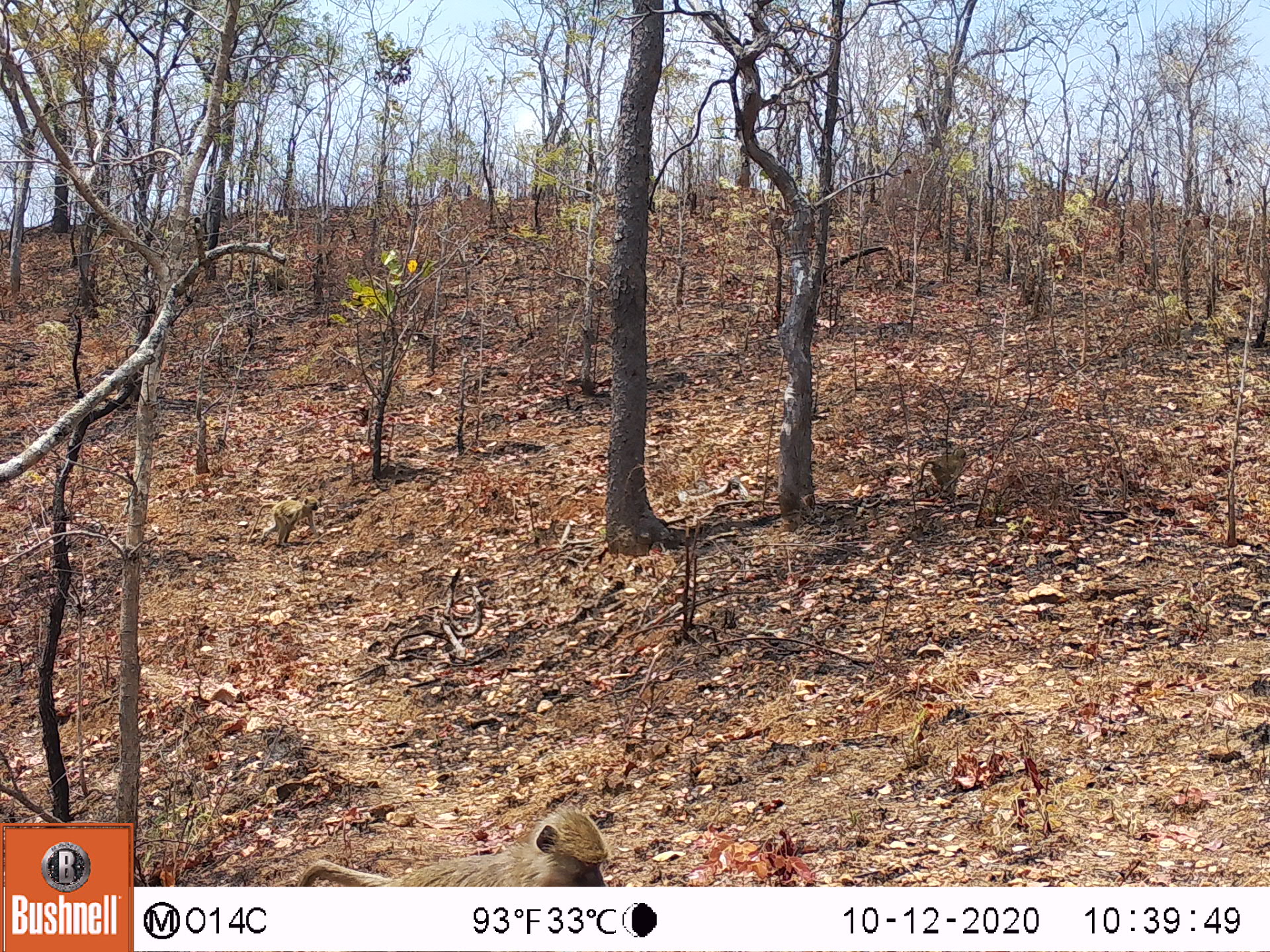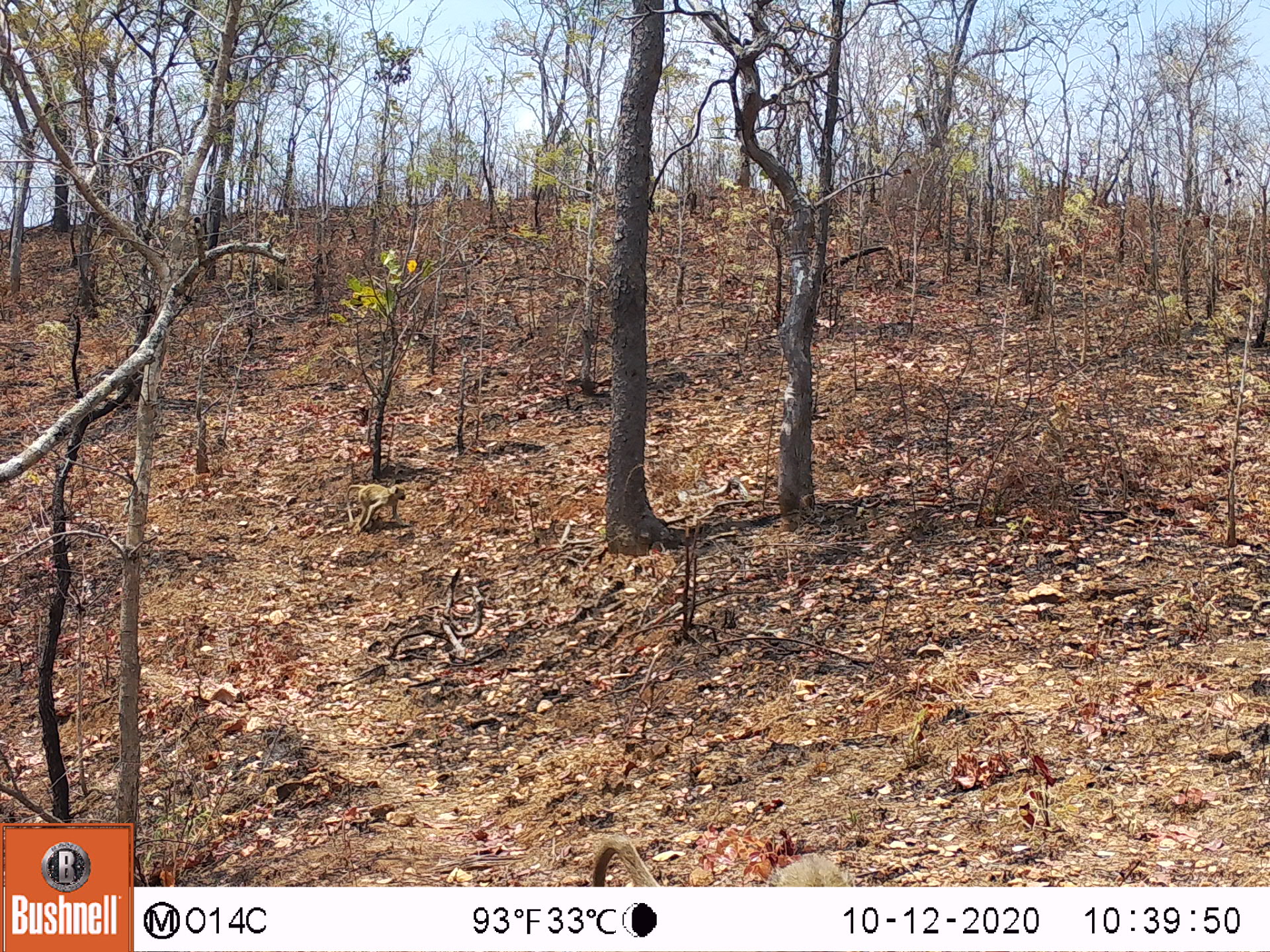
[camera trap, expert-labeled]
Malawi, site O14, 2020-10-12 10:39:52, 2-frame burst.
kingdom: Animalia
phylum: Chordata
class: Mammalia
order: Primates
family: Cercopithecidae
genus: Papio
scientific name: Papio cynocephalus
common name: yellow baboon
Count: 2.